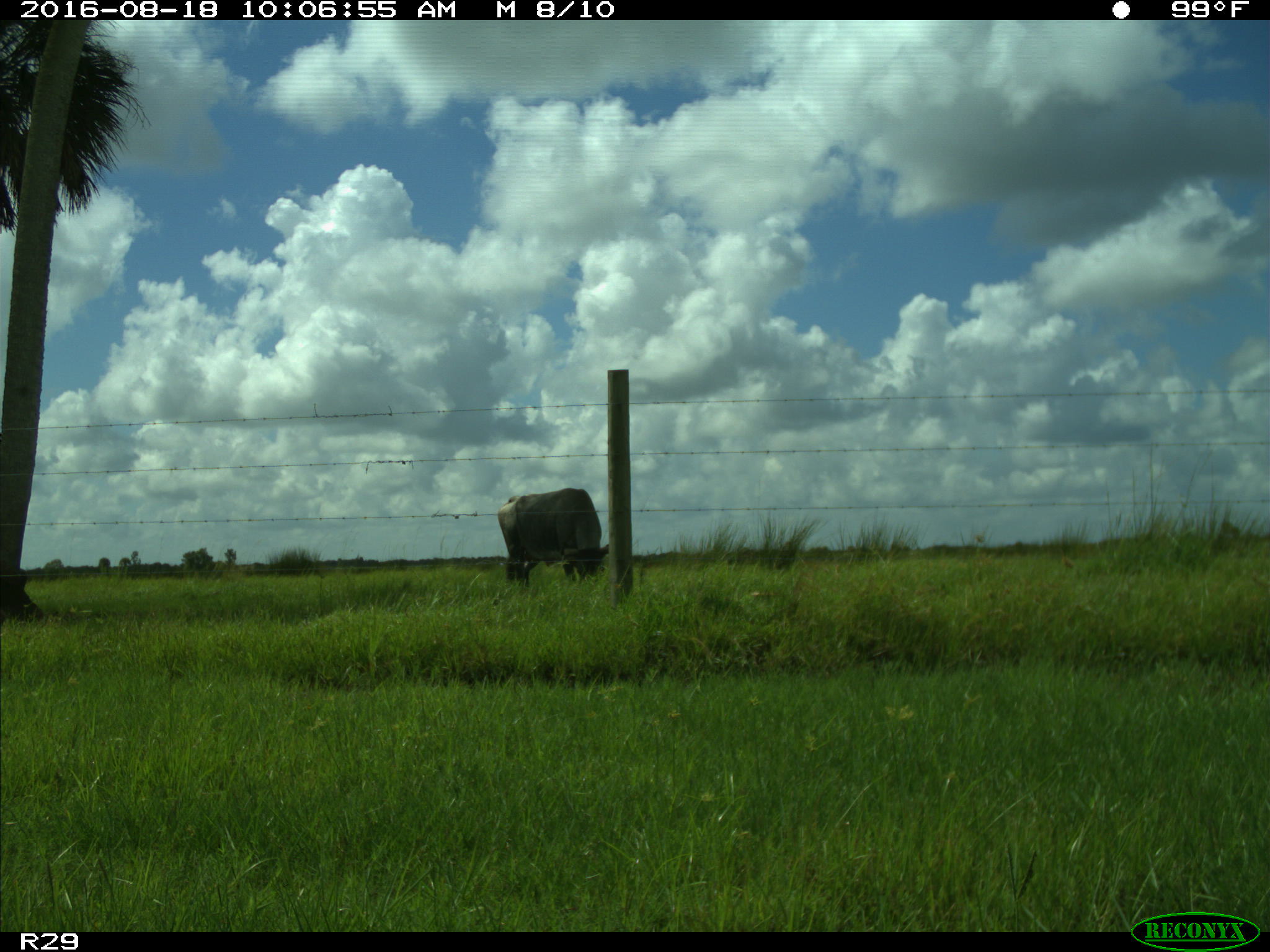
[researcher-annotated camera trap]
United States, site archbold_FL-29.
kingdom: Animalia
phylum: Chordata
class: Mammalia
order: Artiodactyla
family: Bovidae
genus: Bos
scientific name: Bos taurus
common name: domestic cow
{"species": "Bos taurus (domestic cow)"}